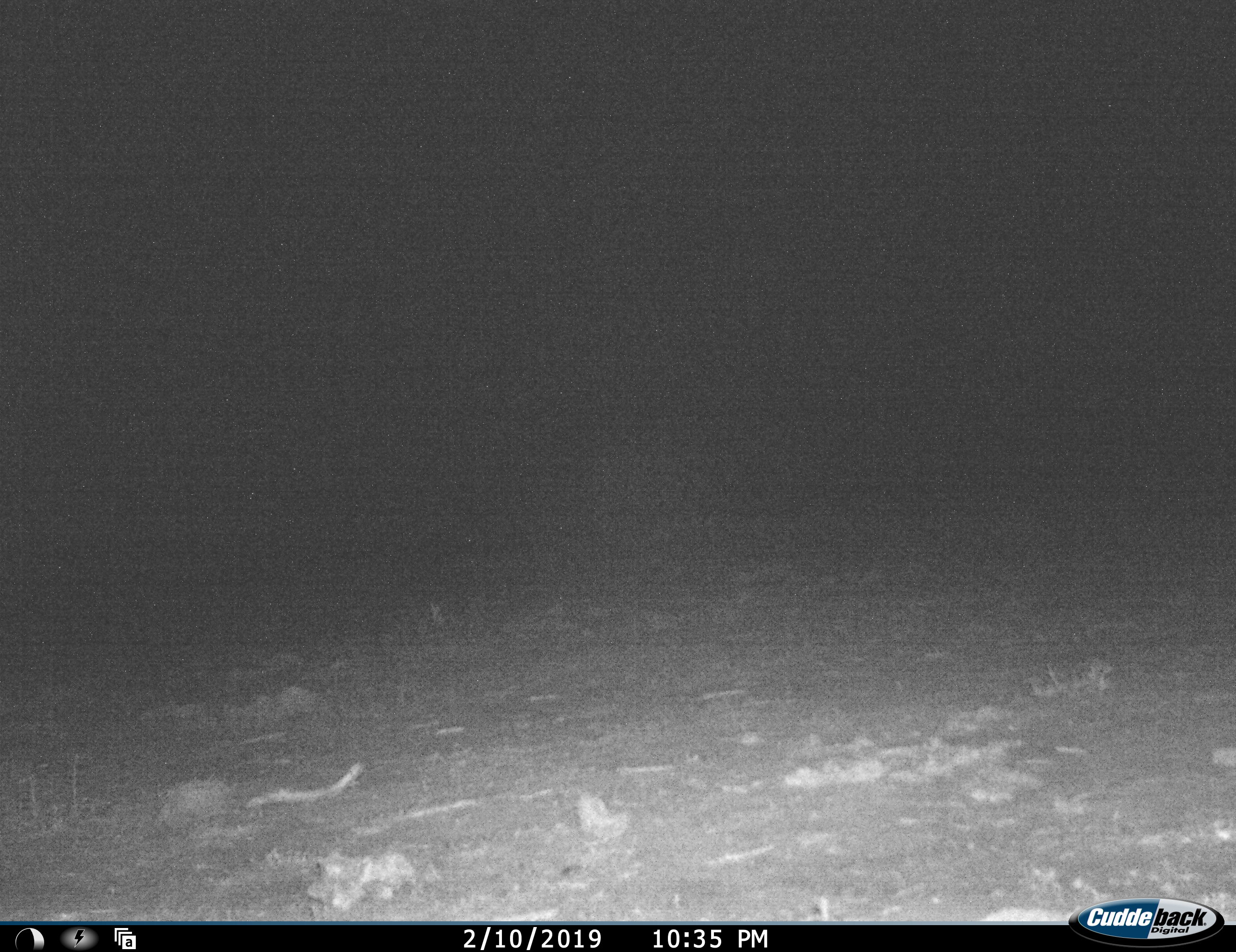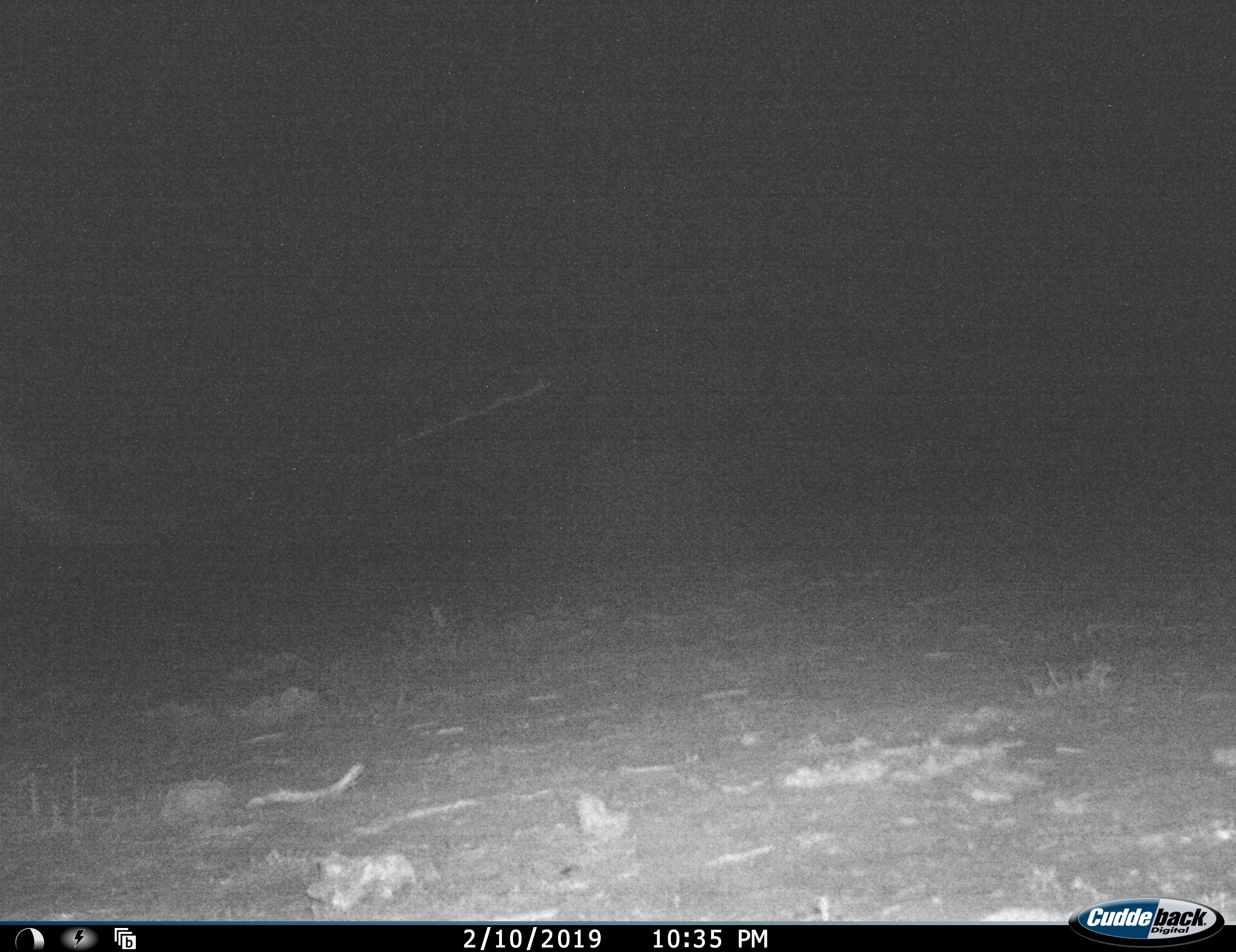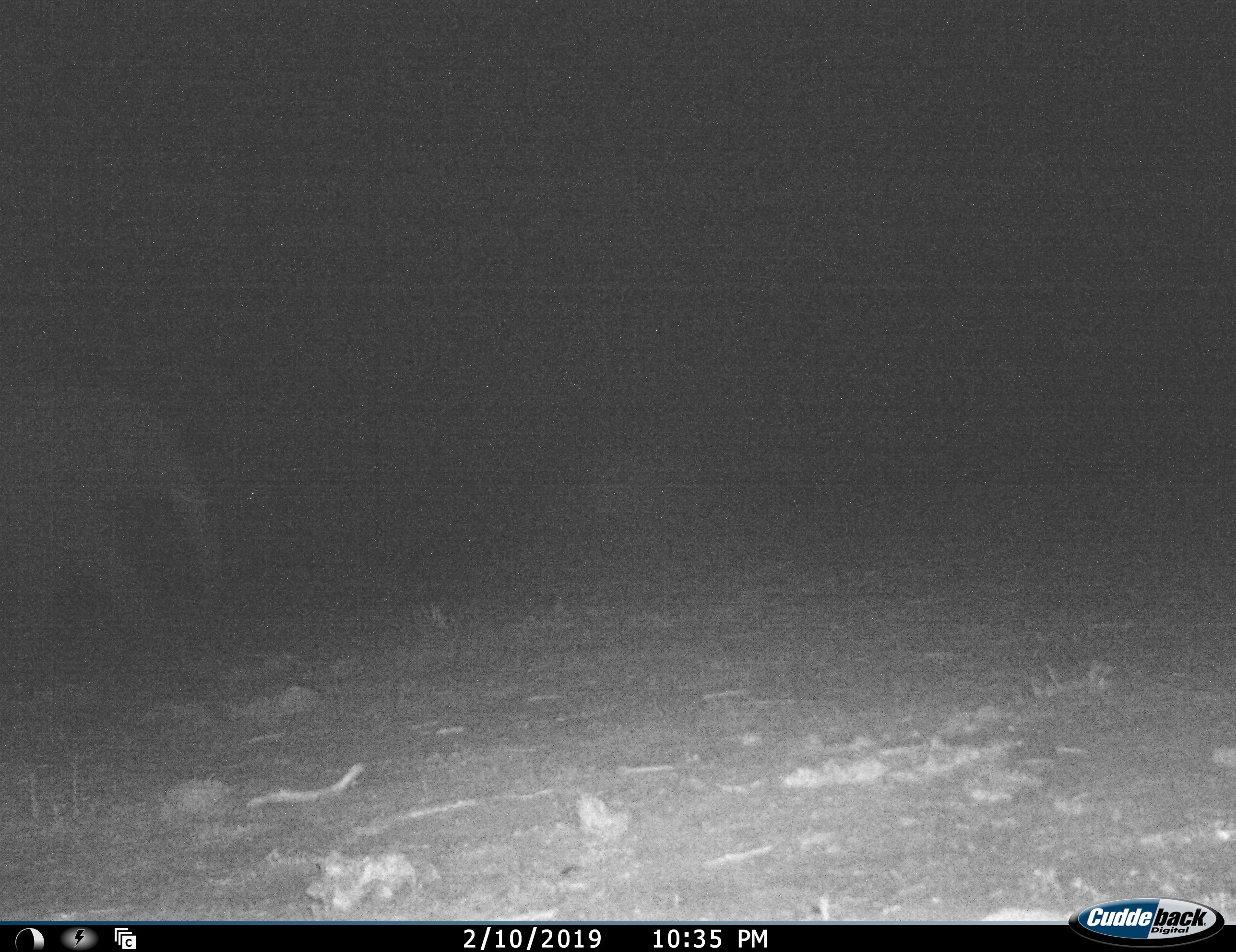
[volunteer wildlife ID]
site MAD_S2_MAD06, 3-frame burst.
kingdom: Animalia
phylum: Chordata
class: Mammalia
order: Proboscidea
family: Elephantidae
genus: Loxodonta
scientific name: Loxodonta africana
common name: african bush elephant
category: elephant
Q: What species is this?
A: Elephant (african bush elephant) (Loxodonta africana).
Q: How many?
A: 1.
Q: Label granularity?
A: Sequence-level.